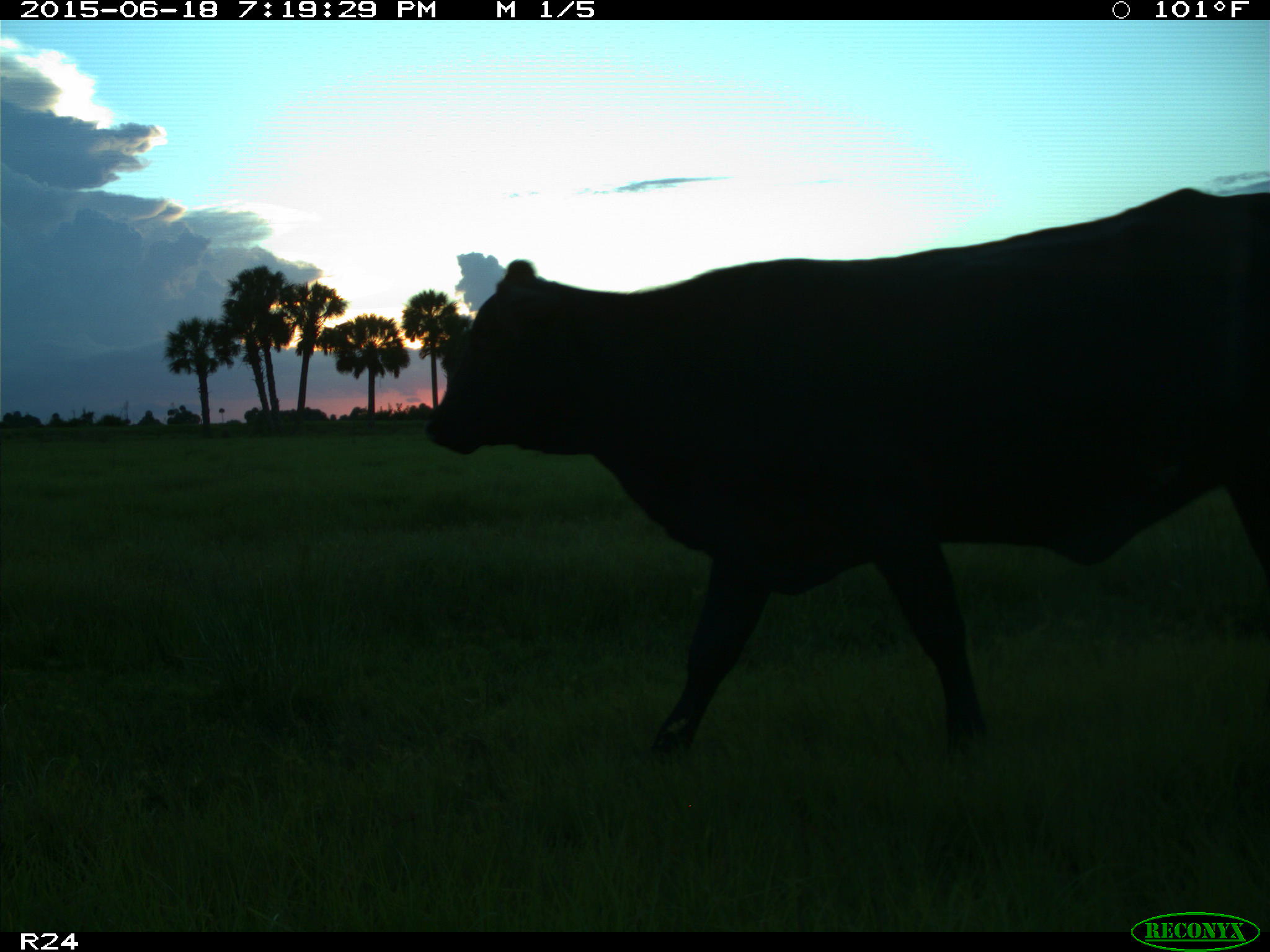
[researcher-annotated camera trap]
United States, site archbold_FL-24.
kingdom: Animalia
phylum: Chordata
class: Mammalia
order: Artiodactyla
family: Bovidae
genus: Bos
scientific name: Bos taurus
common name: domestic cow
Bos taurus (domestic cow).